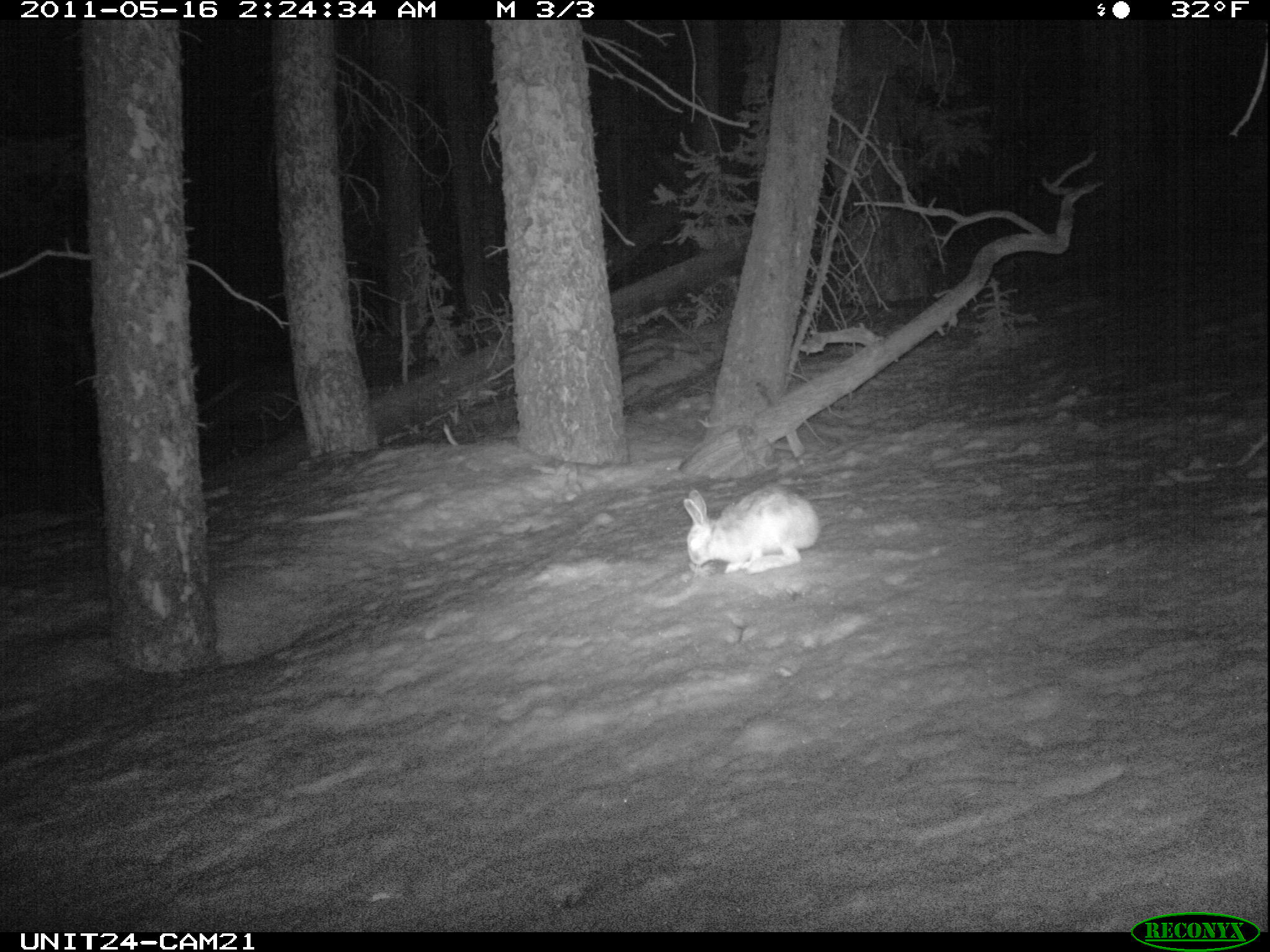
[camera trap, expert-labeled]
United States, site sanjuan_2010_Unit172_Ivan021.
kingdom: Animalia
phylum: Chordata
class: Mammalia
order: Lagomorpha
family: Leporidae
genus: Lepus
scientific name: Lepus americanus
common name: snowshoe hare